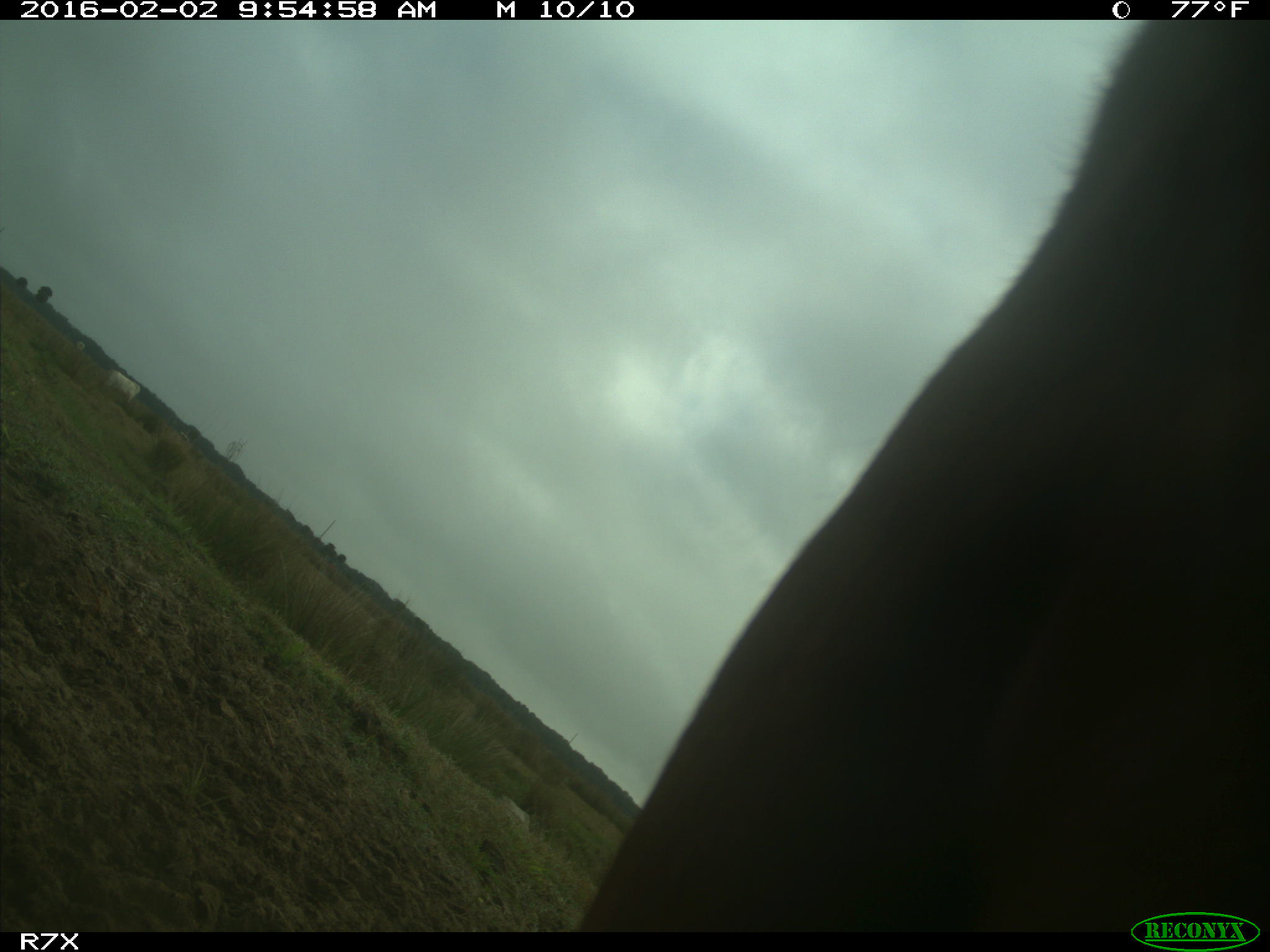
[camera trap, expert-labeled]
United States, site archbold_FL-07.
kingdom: Animalia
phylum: Chordata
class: Mammalia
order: Artiodactyla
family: Bovidae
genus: Bos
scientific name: Bos taurus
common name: domestic cow